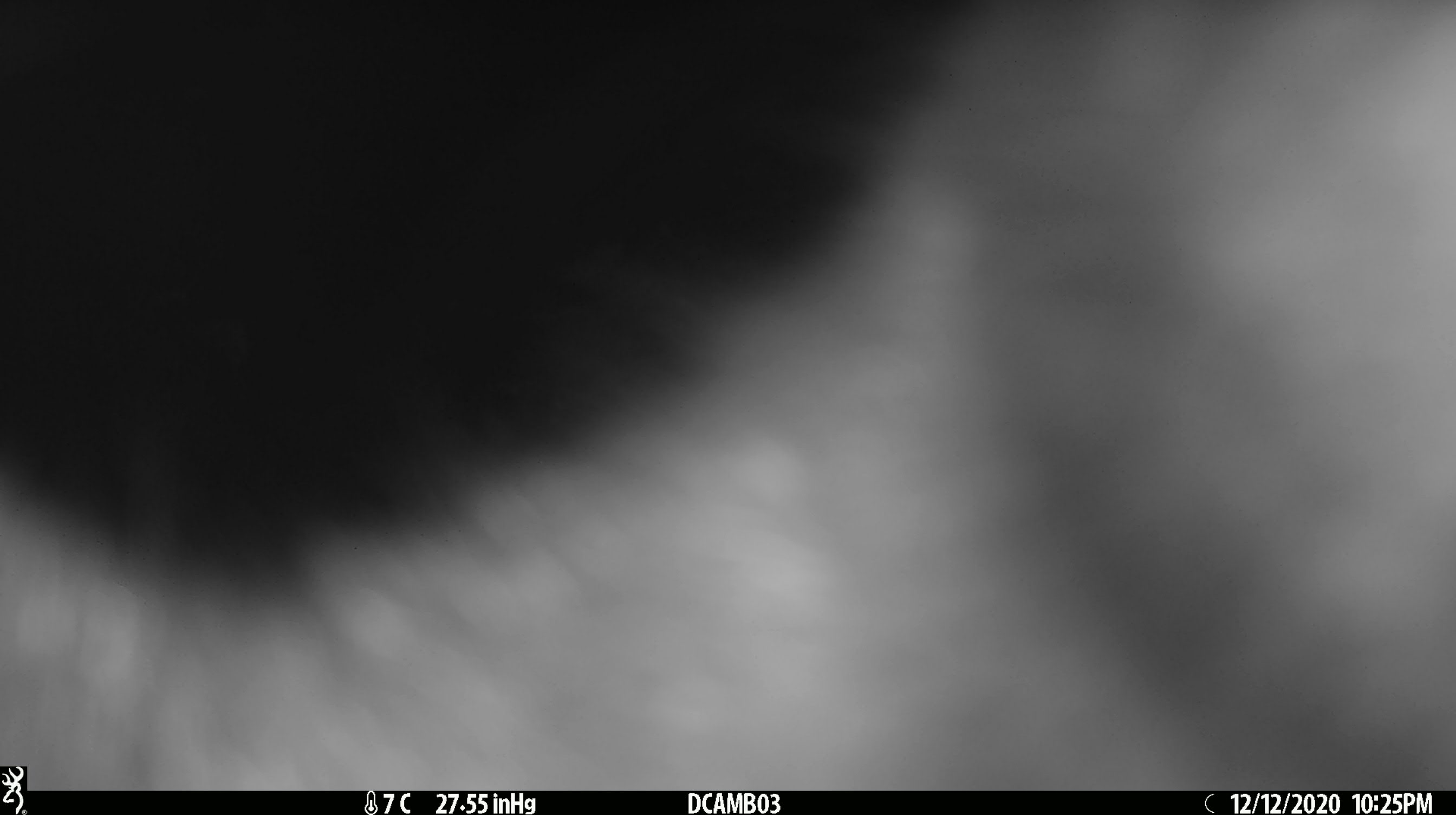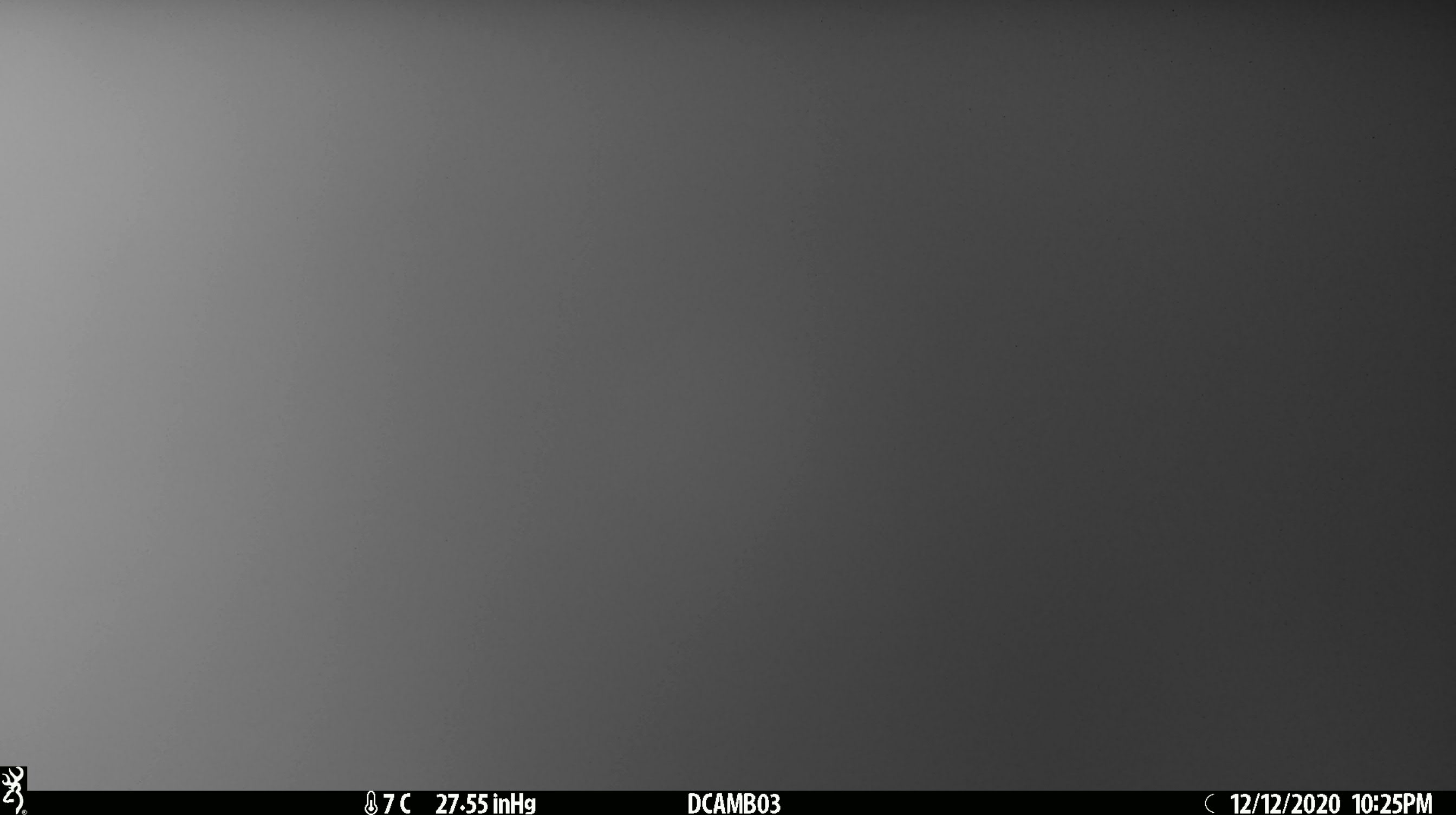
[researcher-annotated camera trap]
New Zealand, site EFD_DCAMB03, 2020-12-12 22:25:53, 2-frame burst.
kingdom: Animalia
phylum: Chordata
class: Mammalia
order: Diprotodontia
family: Phalangeridae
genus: Trichosurus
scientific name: Trichosurus vulpecula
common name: common brushtail possum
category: possum